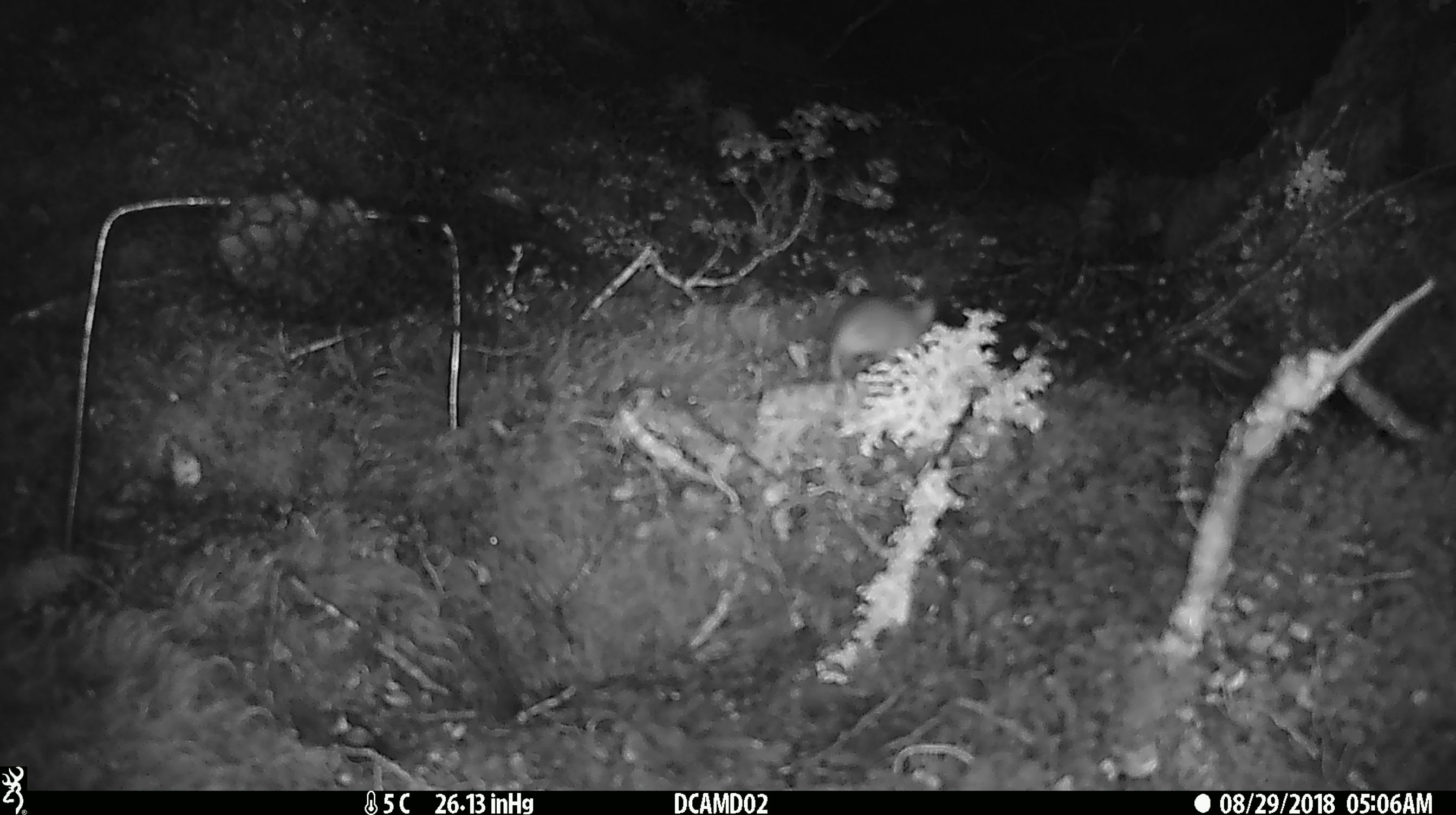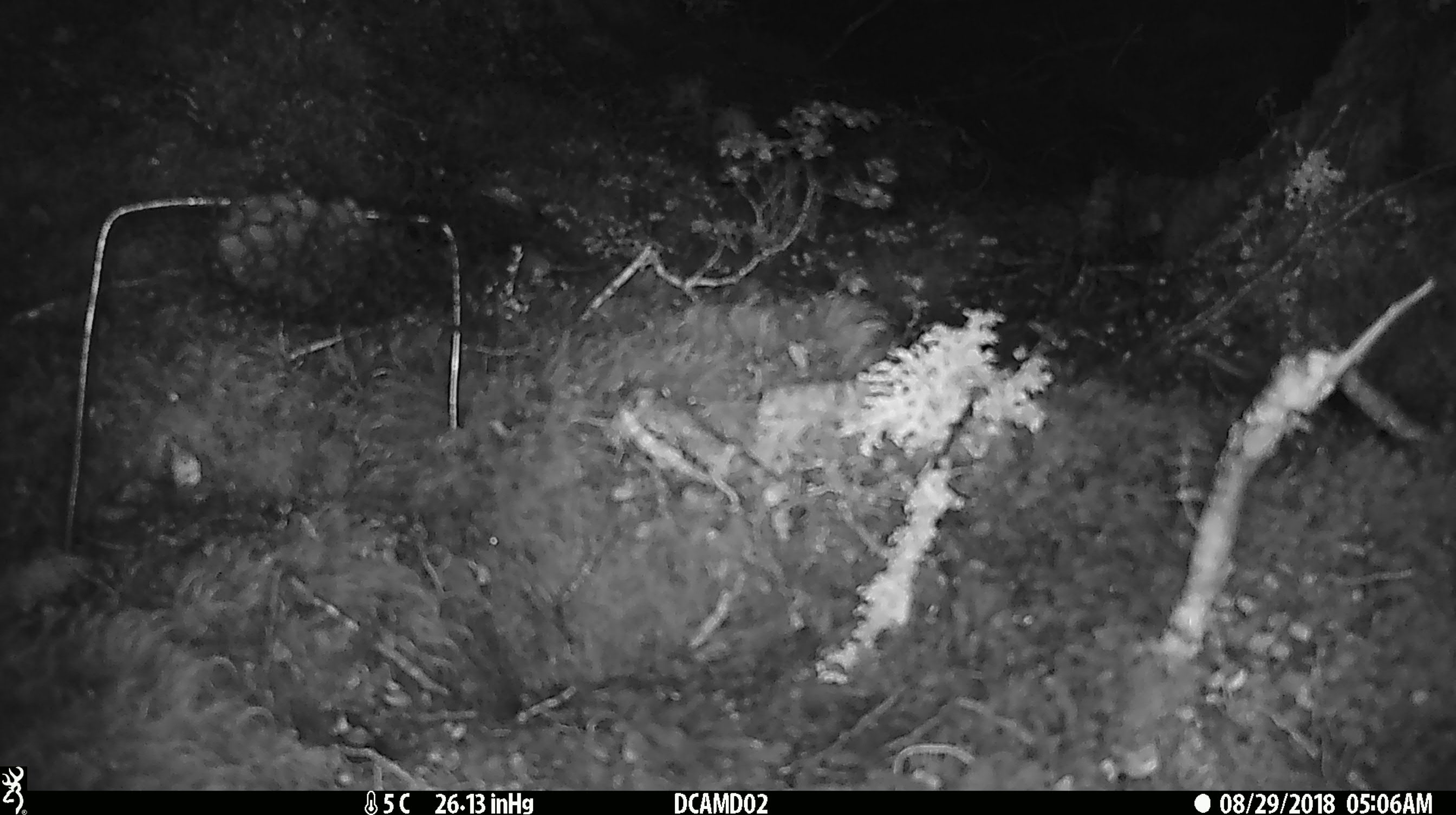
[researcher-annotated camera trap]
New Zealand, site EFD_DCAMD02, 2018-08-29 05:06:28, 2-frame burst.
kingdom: Animalia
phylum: Chordata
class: Mammalia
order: Rodentia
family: Muridae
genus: Mus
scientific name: Mus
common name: mouse